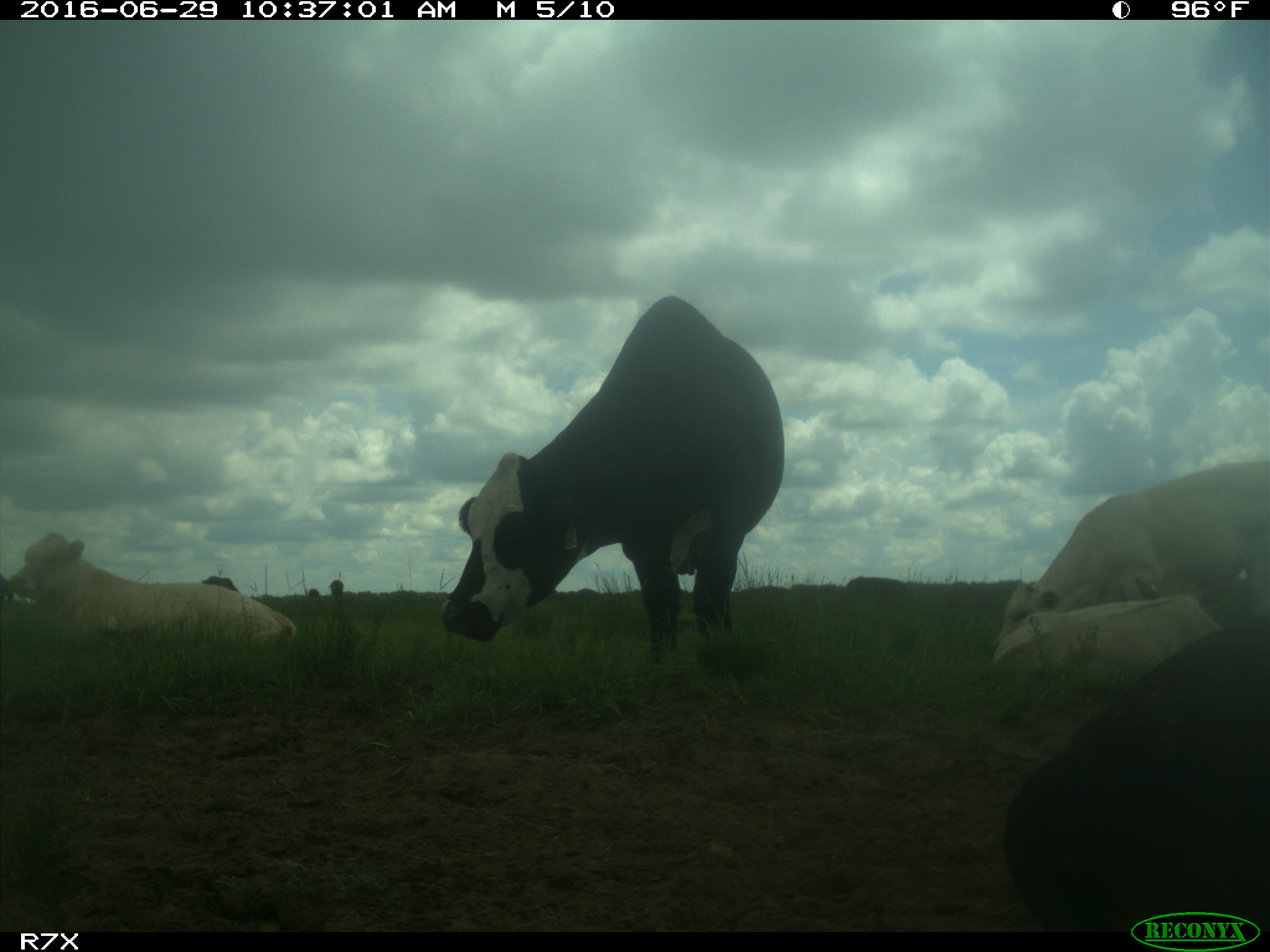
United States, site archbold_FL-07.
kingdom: Animalia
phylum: Chordata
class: Mammalia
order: Artiodactyla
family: Bovidae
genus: Bos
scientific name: Bos taurus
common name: domestic cow